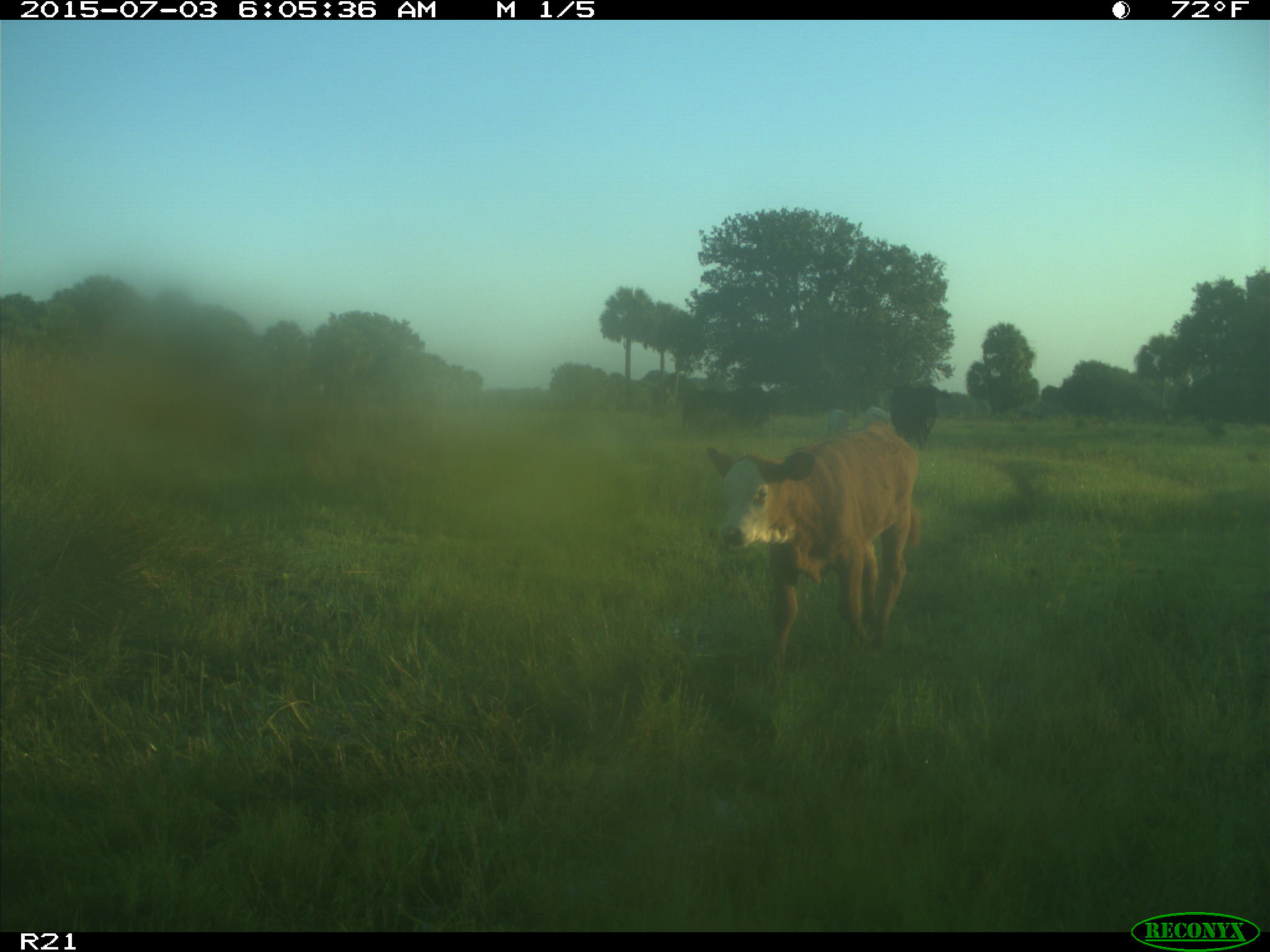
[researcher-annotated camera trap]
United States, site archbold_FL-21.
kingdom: Animalia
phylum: Chordata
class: Mammalia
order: Artiodactyla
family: Bovidae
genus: Bos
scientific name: Bos taurus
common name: domestic cow